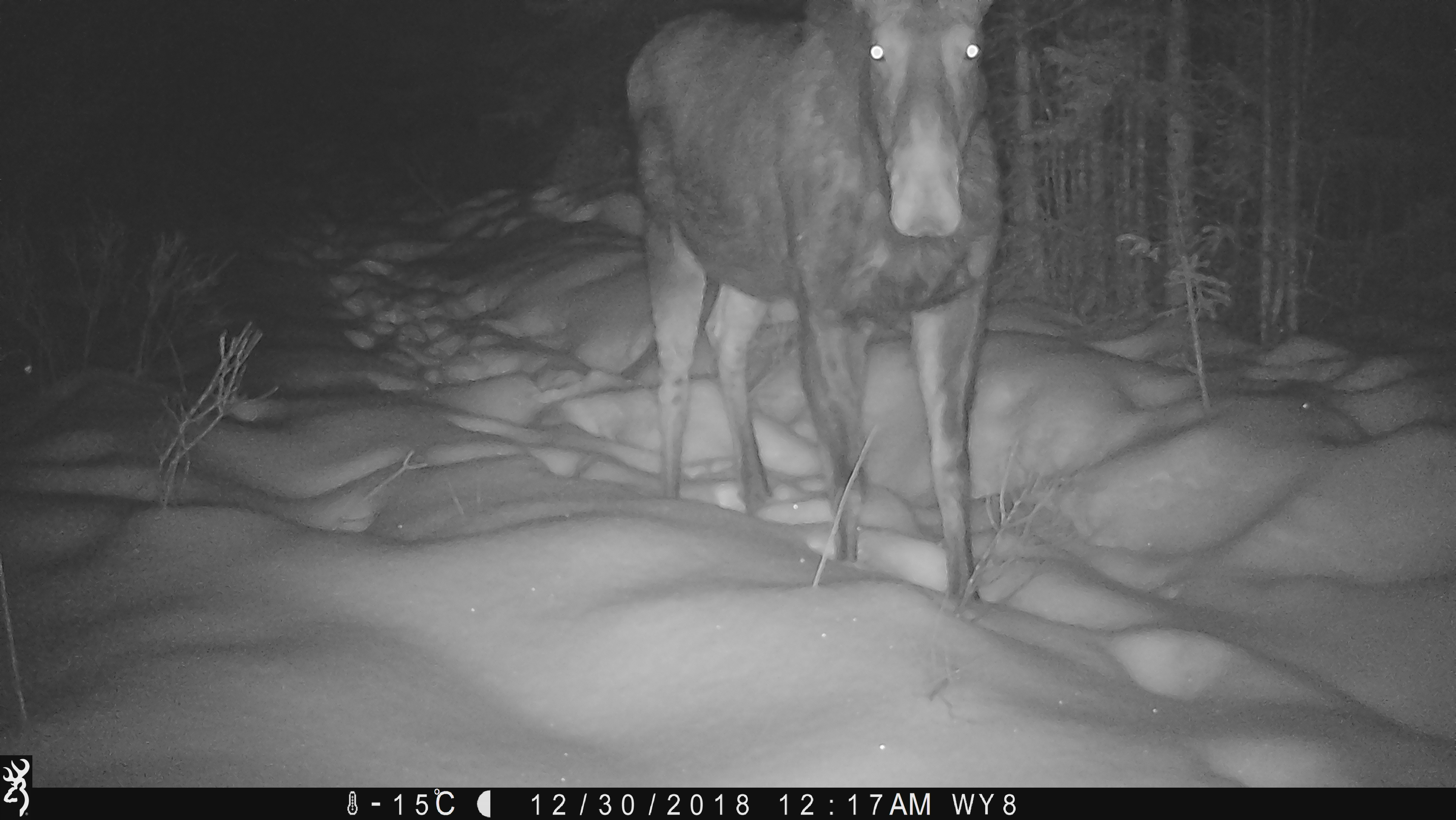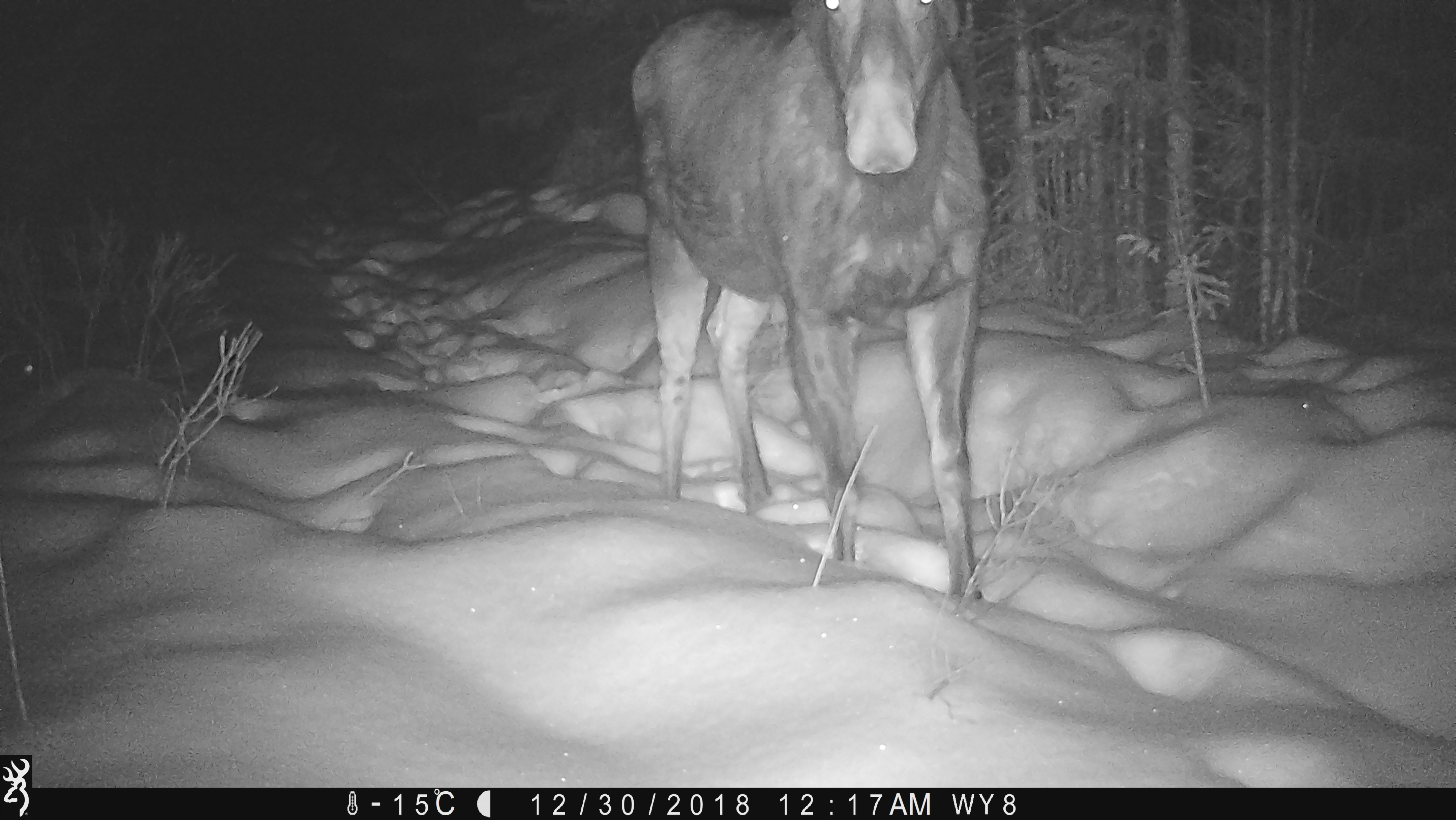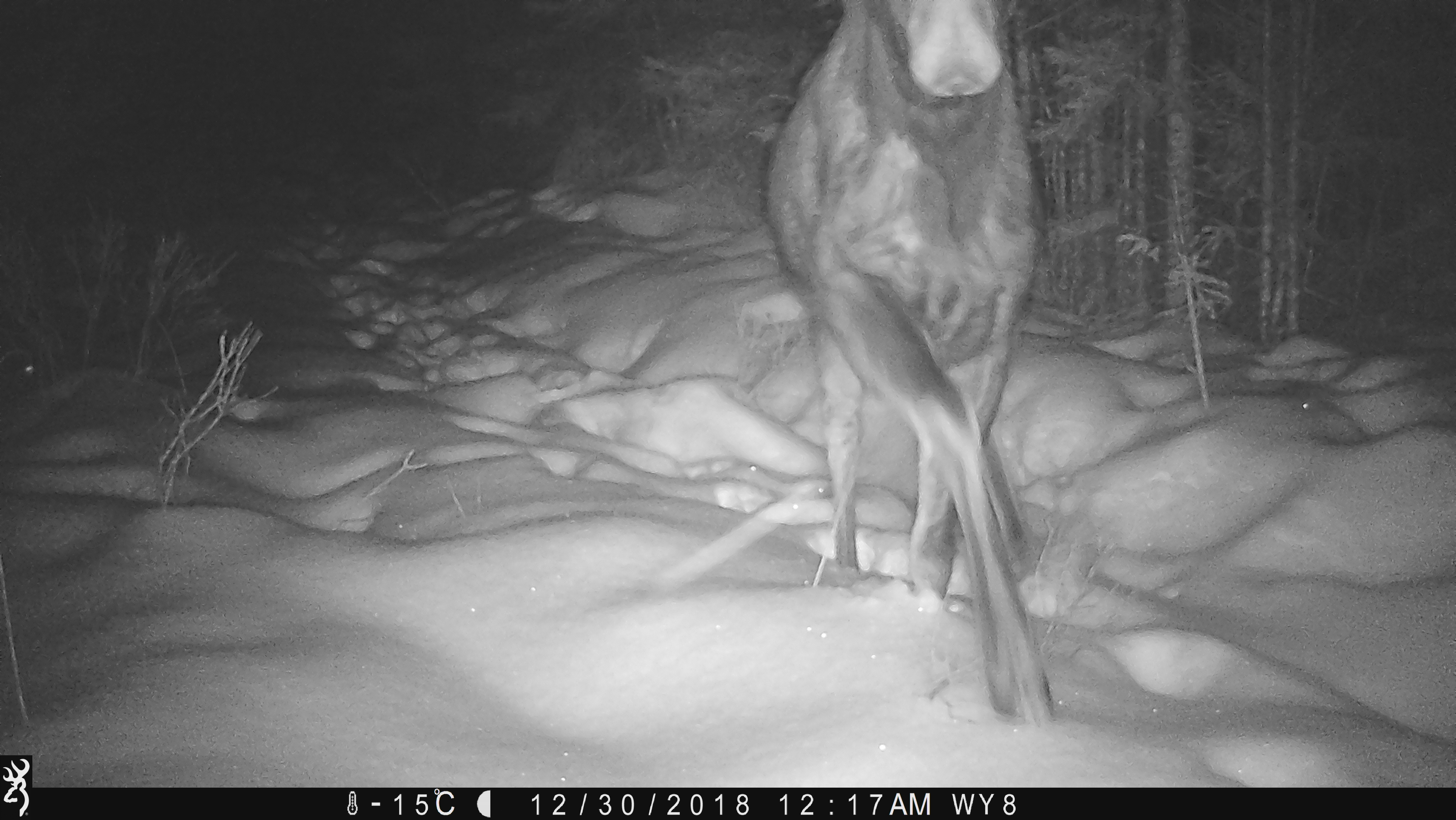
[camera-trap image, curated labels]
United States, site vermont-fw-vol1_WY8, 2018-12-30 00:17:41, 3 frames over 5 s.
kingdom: Animalia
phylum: Chordata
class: Mammalia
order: Artiodactyla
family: Cervidae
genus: Alces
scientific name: Alces alces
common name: moose